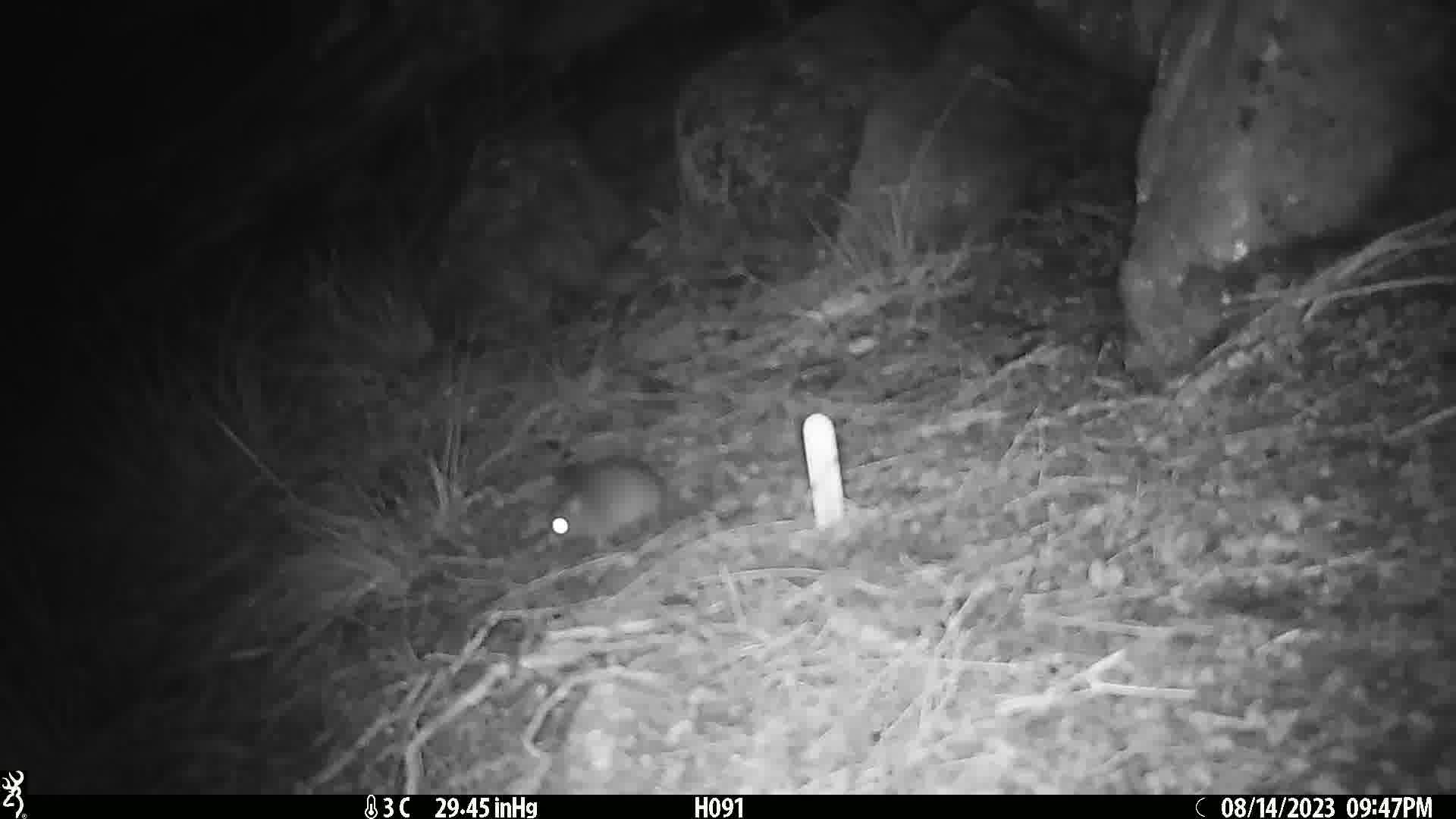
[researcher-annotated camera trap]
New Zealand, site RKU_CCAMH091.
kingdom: Animalia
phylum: Chordata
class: Mammalia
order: Rodentia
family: Muridae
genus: Rattus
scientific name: Rattus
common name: rat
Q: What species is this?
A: Rat (Rattus).